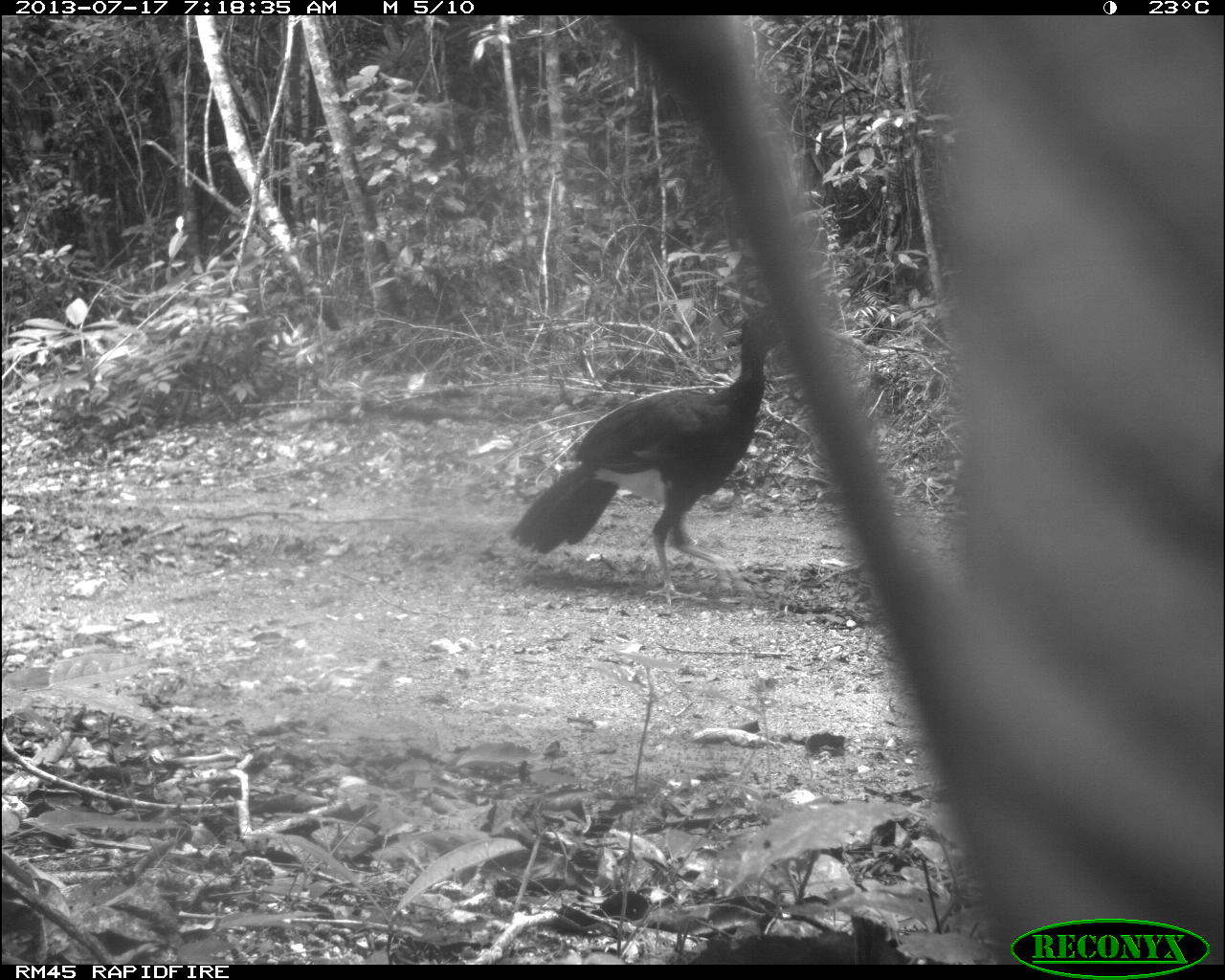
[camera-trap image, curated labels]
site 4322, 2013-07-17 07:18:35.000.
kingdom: Animalia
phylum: Chordata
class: Aves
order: Galliformes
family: Cracidae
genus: Crax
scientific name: Crax rubra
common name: great curassow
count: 1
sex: male